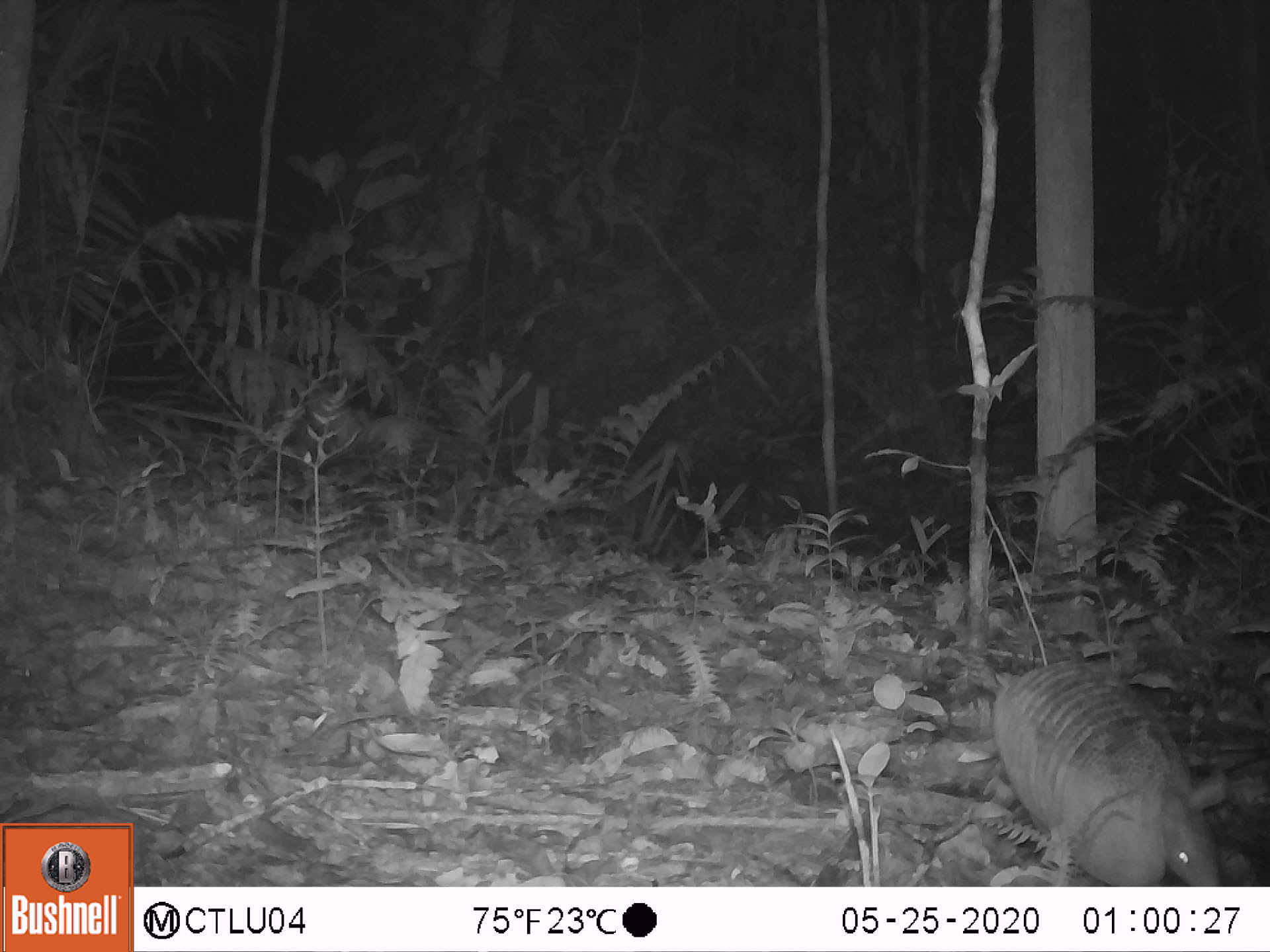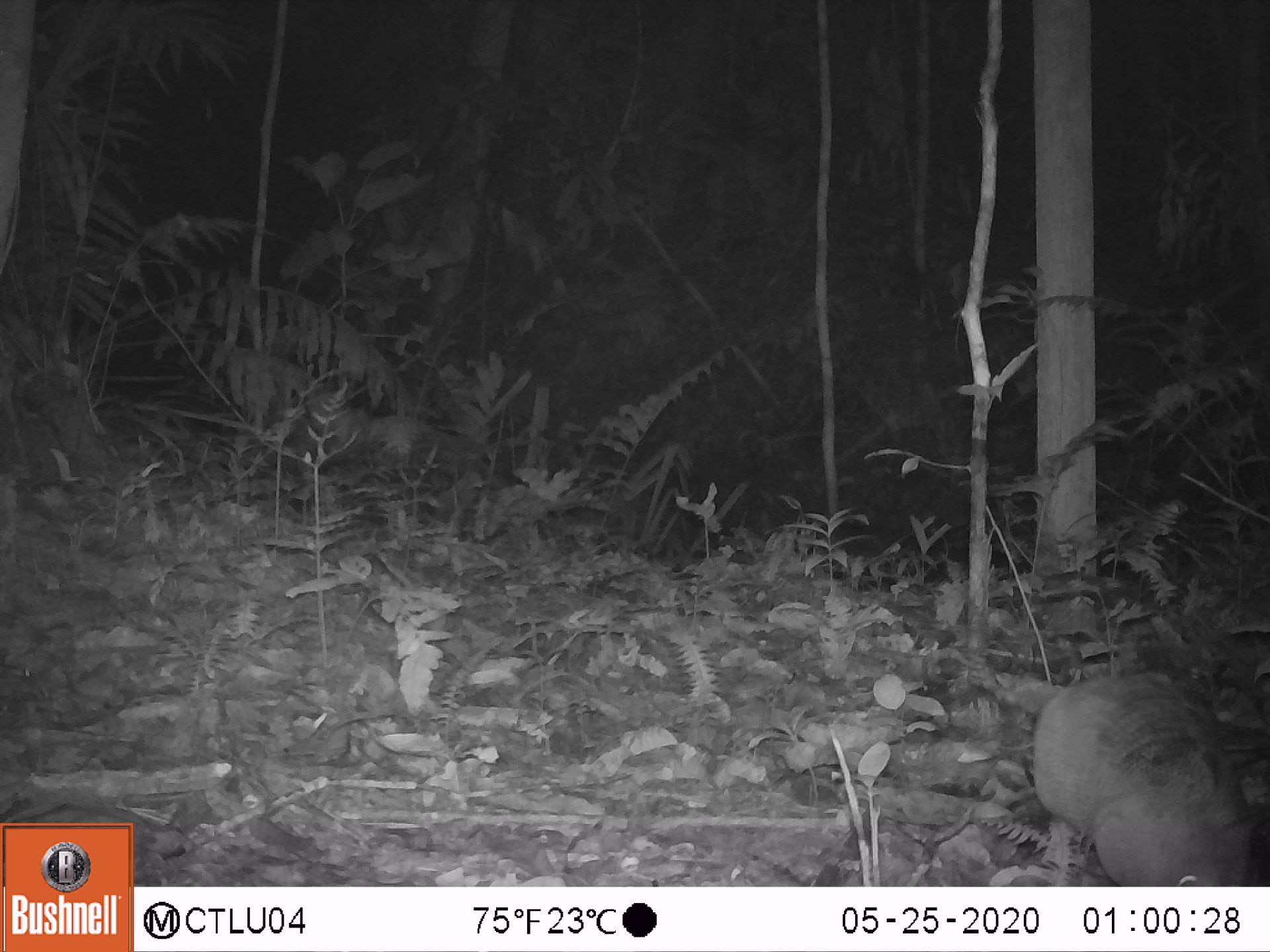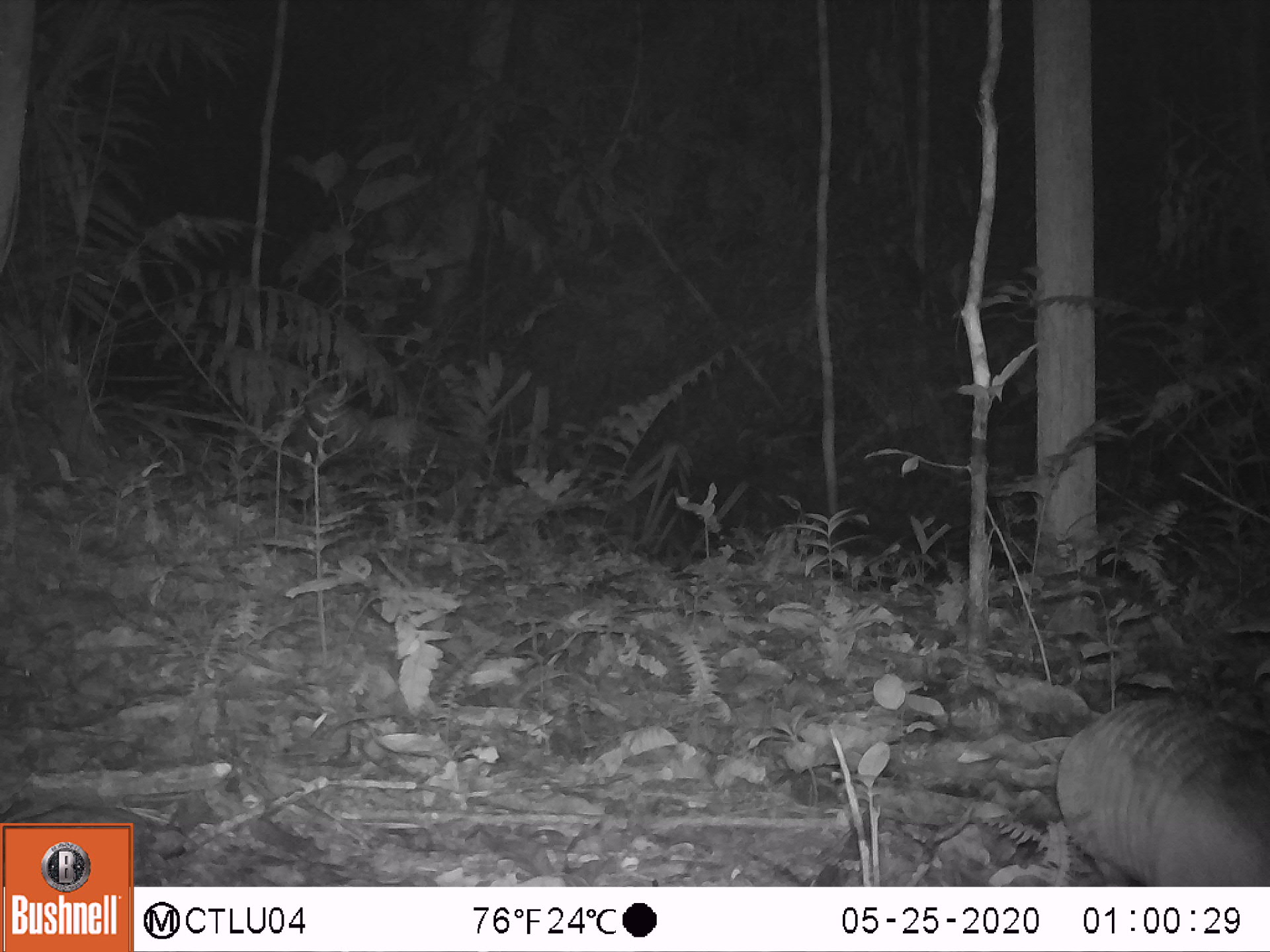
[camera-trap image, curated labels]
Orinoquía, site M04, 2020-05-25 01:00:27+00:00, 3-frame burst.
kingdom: Animalia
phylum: Chordata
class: Mammalia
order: Cingulata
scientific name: Cingulata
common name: armadillo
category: unknown armadillo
Unknown armadillo (armadillo) (Cingulata).